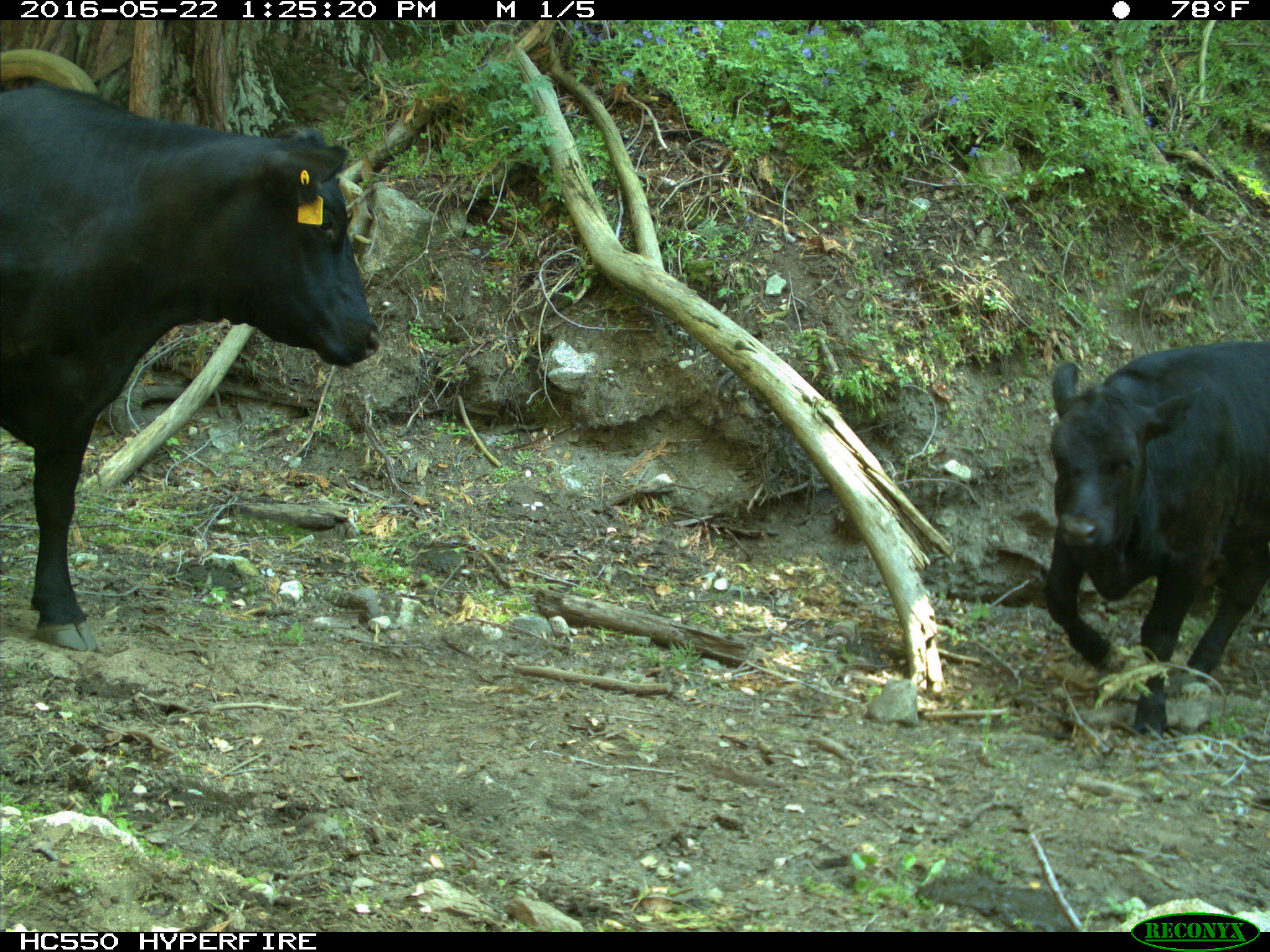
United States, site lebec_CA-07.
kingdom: Animalia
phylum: Chordata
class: Mammalia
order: Artiodactyla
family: Bovidae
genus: Bos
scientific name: Bos taurus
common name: domestic cow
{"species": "Bos taurus (domestic cow)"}